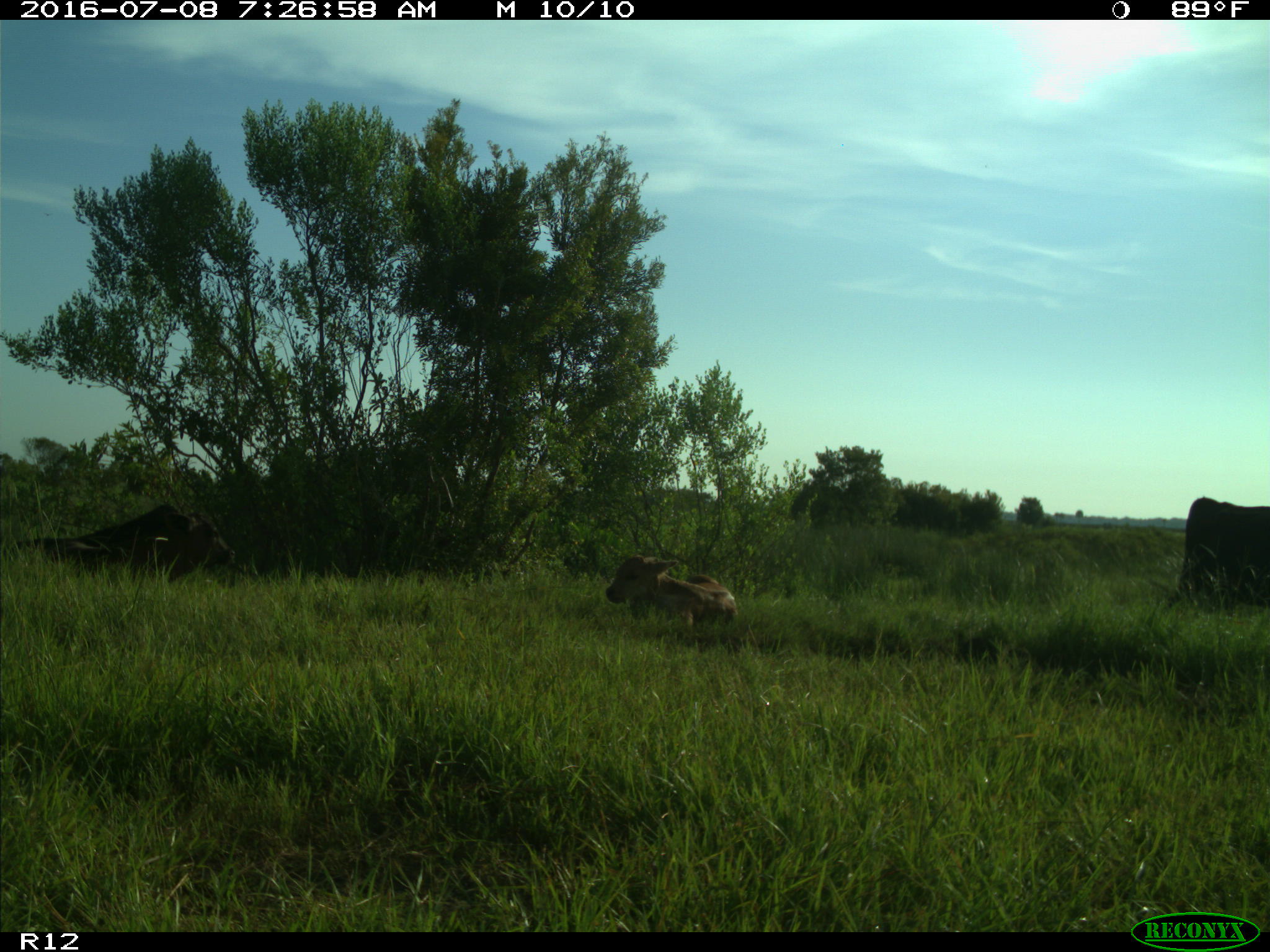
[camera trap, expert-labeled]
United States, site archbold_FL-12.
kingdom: Animalia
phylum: Chordata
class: Mammalia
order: Artiodactyla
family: Bovidae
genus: Bos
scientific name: Bos taurus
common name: domestic cow